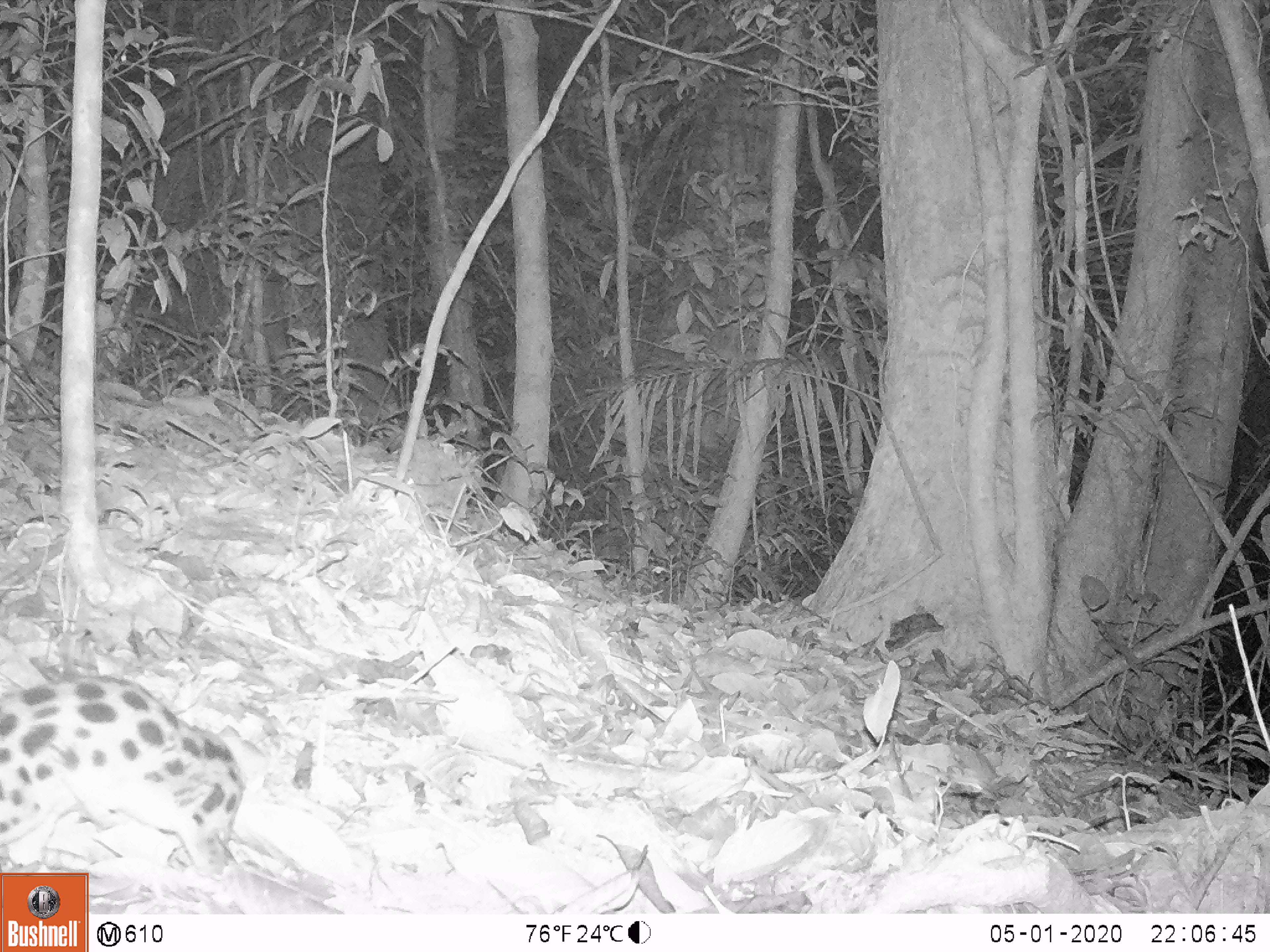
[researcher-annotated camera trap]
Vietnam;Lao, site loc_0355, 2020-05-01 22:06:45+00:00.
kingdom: Animalia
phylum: Chordata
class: Mammalia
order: Carnivora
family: Prionodontidae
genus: Prionodon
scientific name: Prionodon pardicolor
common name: spotted linsang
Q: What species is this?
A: Spotted linsang (Prionodon pardicolor).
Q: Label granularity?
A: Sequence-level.